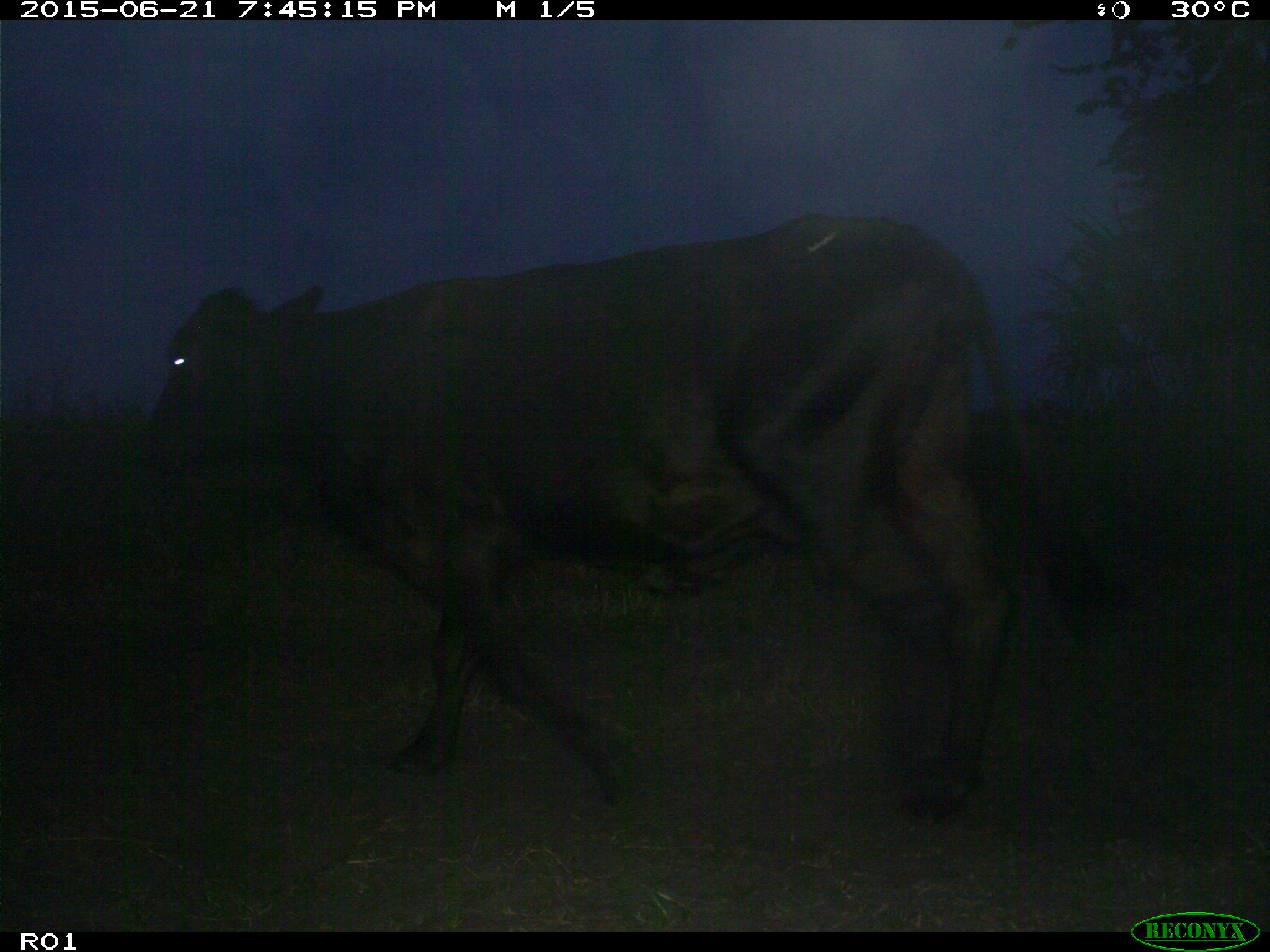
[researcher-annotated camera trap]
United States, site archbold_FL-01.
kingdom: Animalia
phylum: Chordata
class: Mammalia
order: Artiodactyla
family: Bovidae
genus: Bos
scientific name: Bos taurus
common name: domestic cow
Bos taurus (domestic cow).